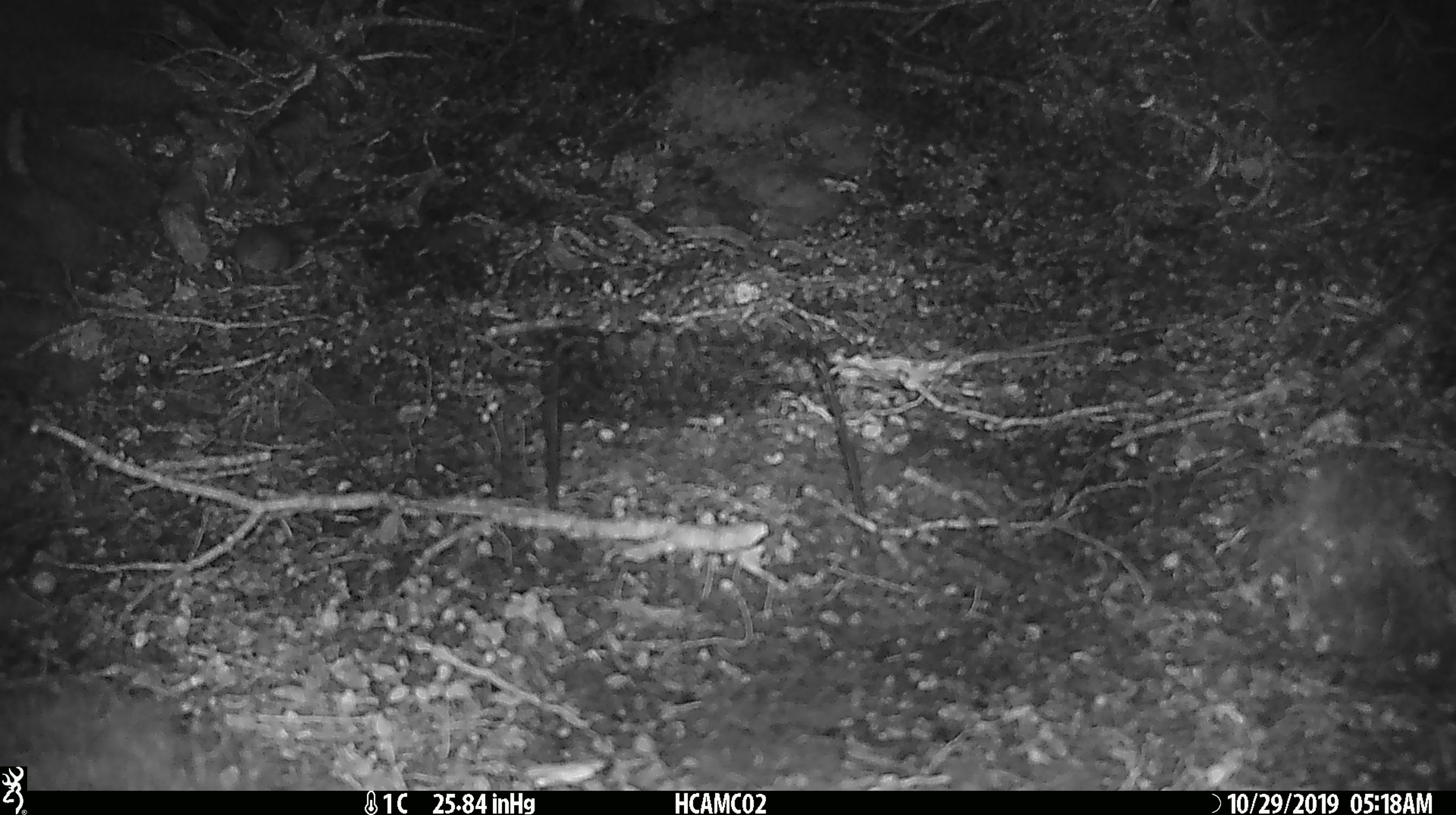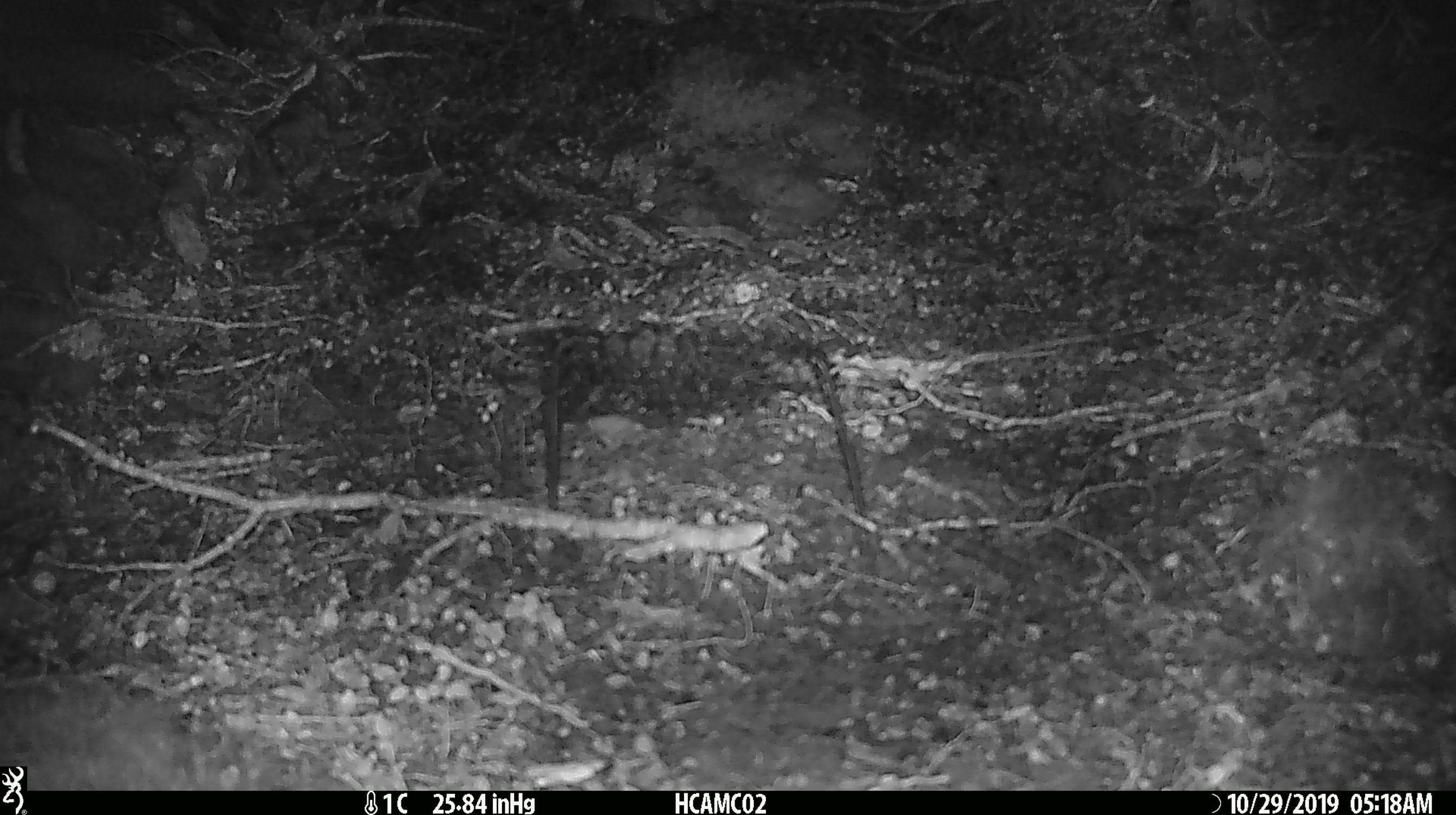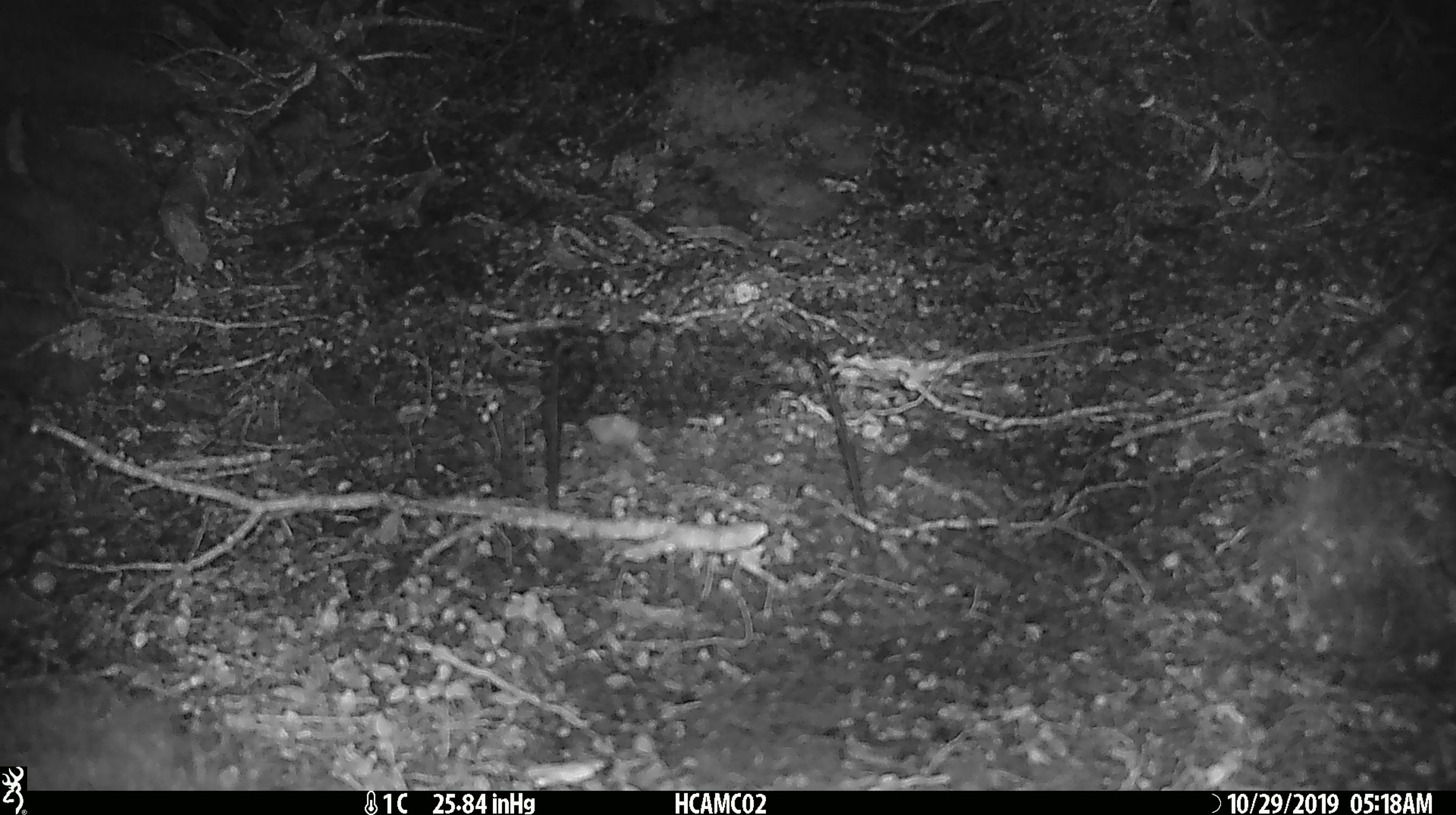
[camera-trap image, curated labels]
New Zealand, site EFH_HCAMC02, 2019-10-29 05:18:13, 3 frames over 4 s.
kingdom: Animalia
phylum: Chordata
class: Mammalia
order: Rodentia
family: Muridae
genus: Mus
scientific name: Mus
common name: mouse